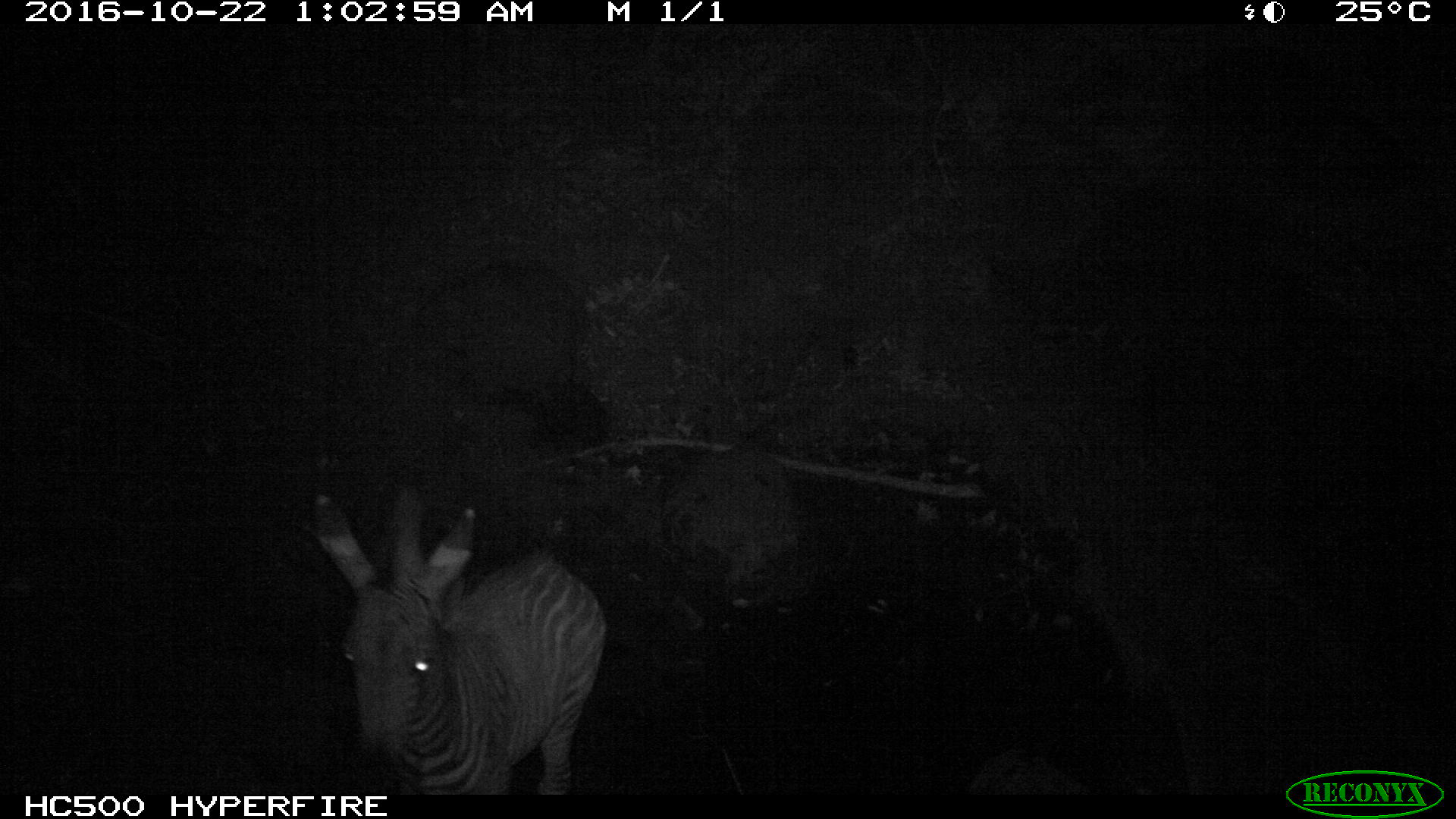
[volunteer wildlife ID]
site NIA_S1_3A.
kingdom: Animalia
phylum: Chordata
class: Mammalia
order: Perissodactyla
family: Equidae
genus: Equus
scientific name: Equus quagga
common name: plains zebra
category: zebraplains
Zebraplains (plains zebra) (Equus quagga), count 1. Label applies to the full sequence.